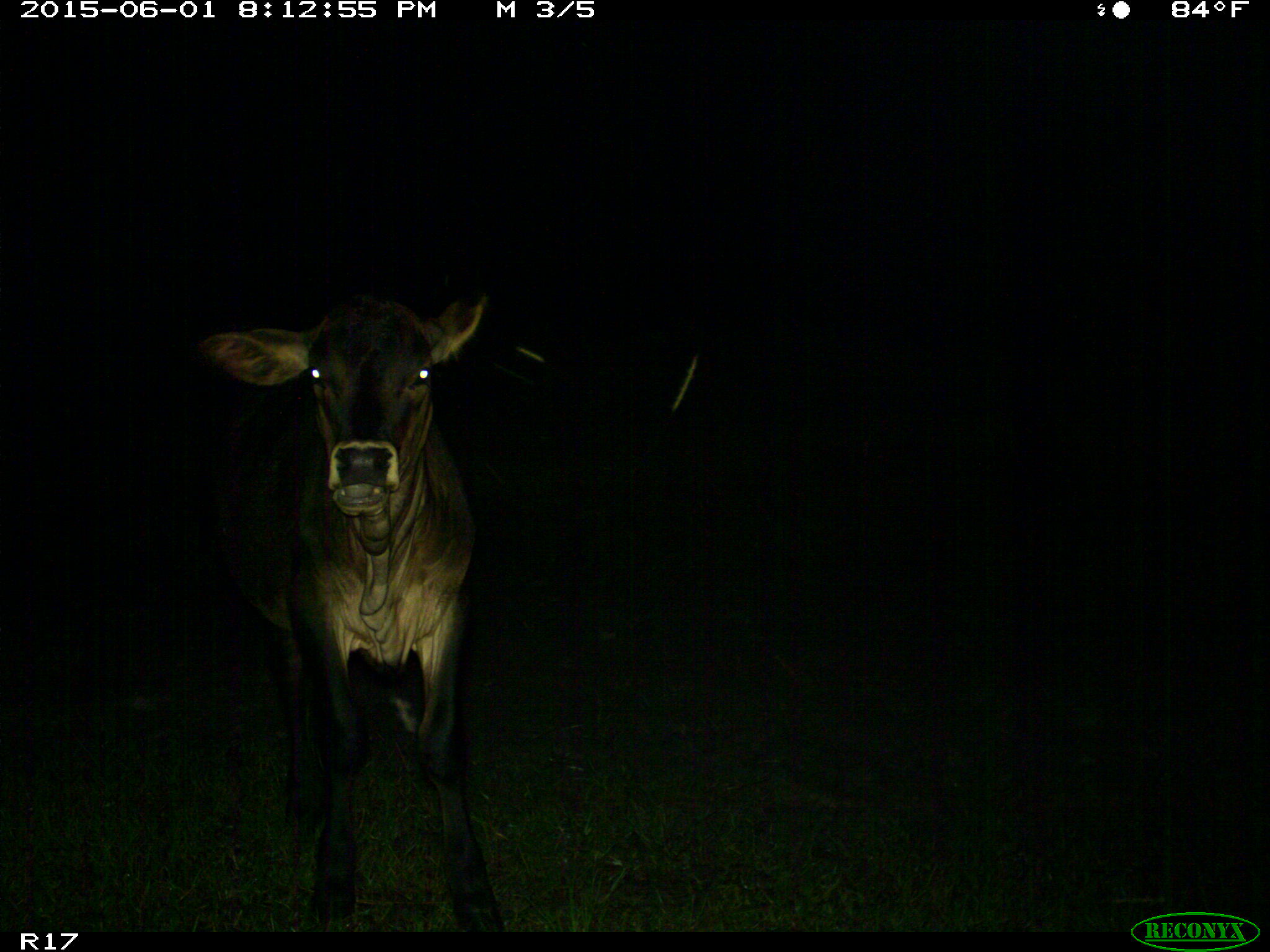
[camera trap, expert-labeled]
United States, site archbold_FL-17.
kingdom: Animalia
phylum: Chordata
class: Mammalia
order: Artiodactyla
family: Bovidae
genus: Bos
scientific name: Bos taurus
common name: domestic cow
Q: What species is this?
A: Bos taurus (domestic cow).